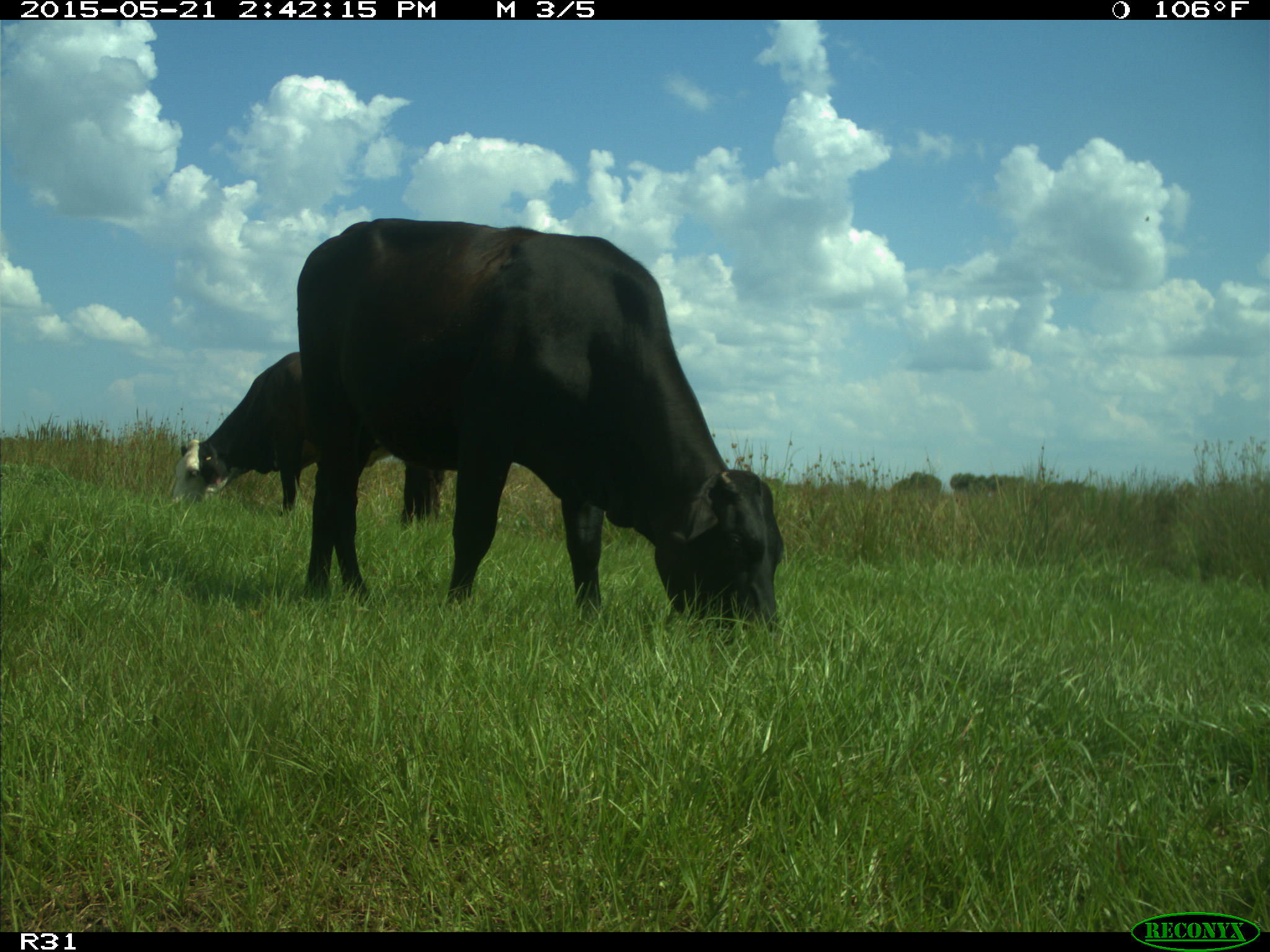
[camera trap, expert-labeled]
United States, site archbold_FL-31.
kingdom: Animalia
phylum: Chordata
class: Mammalia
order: Artiodactyla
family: Bovidae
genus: Bos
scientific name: Bos taurus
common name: domestic cow